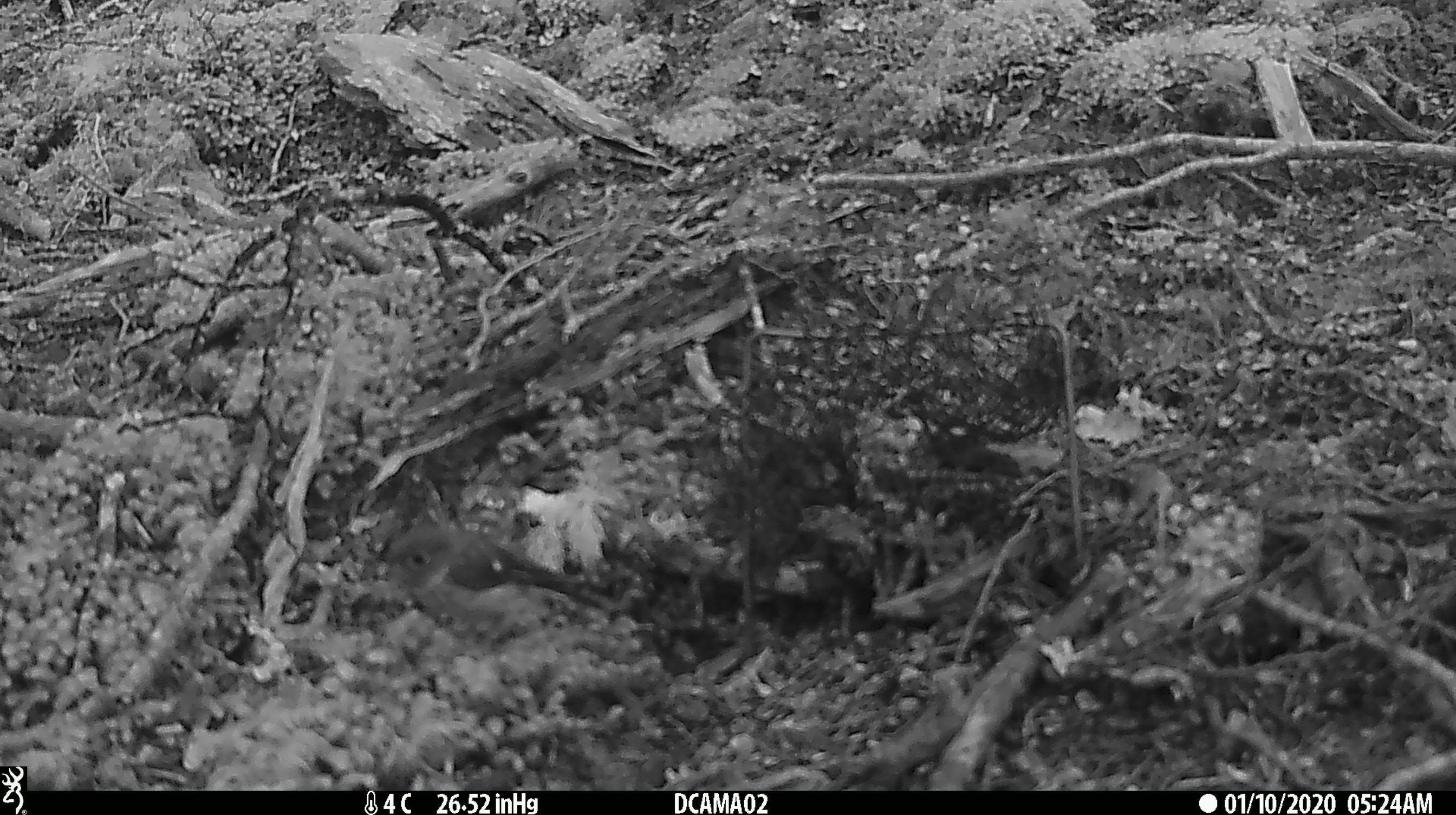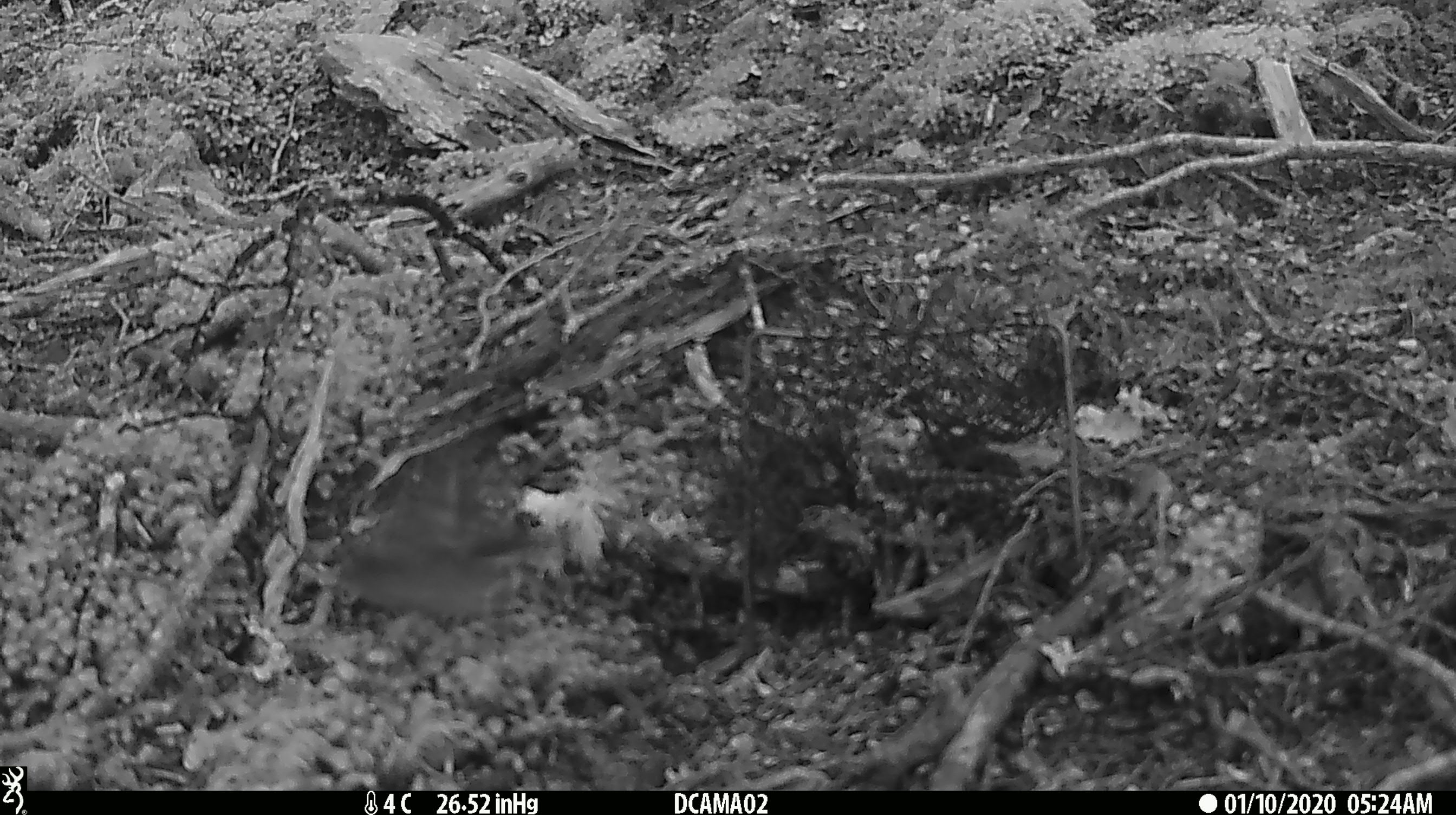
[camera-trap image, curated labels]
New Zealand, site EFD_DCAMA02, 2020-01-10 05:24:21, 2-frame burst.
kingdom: Animalia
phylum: Chordata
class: Aves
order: Passeriformes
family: Petroicidae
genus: Petroica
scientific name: Petroica macrocephala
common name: tomtit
Tomtit (Petroica macrocephala).